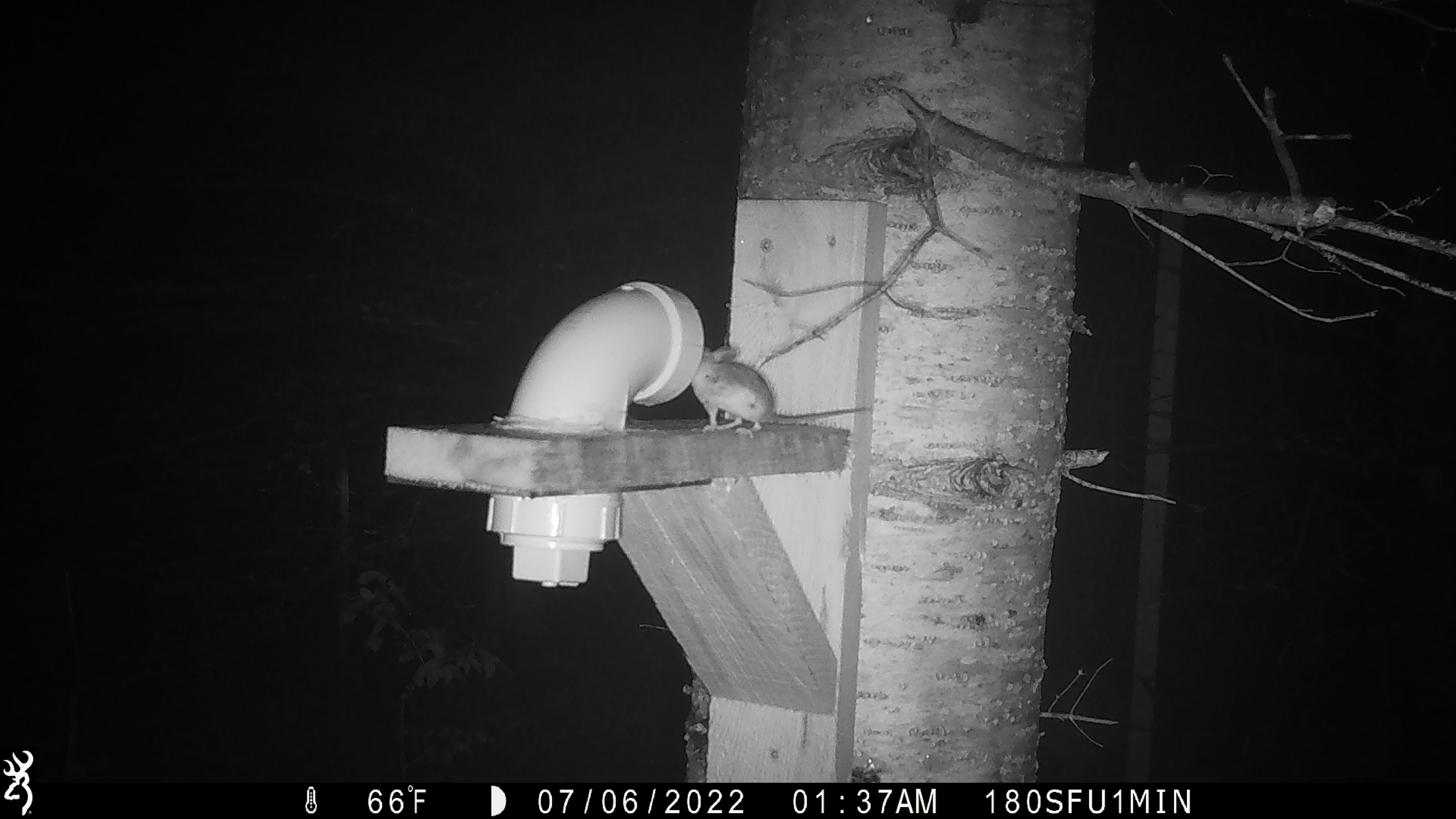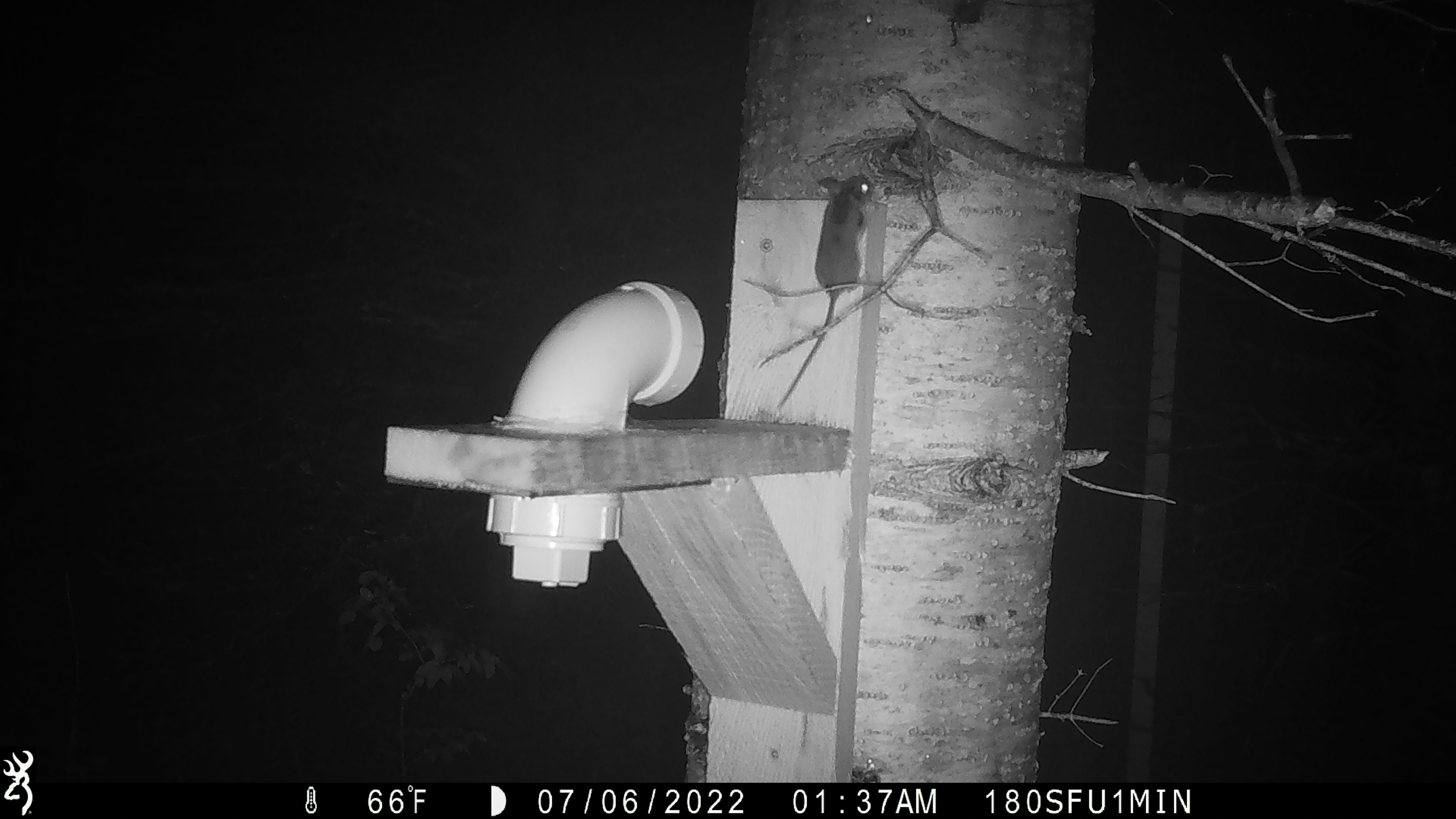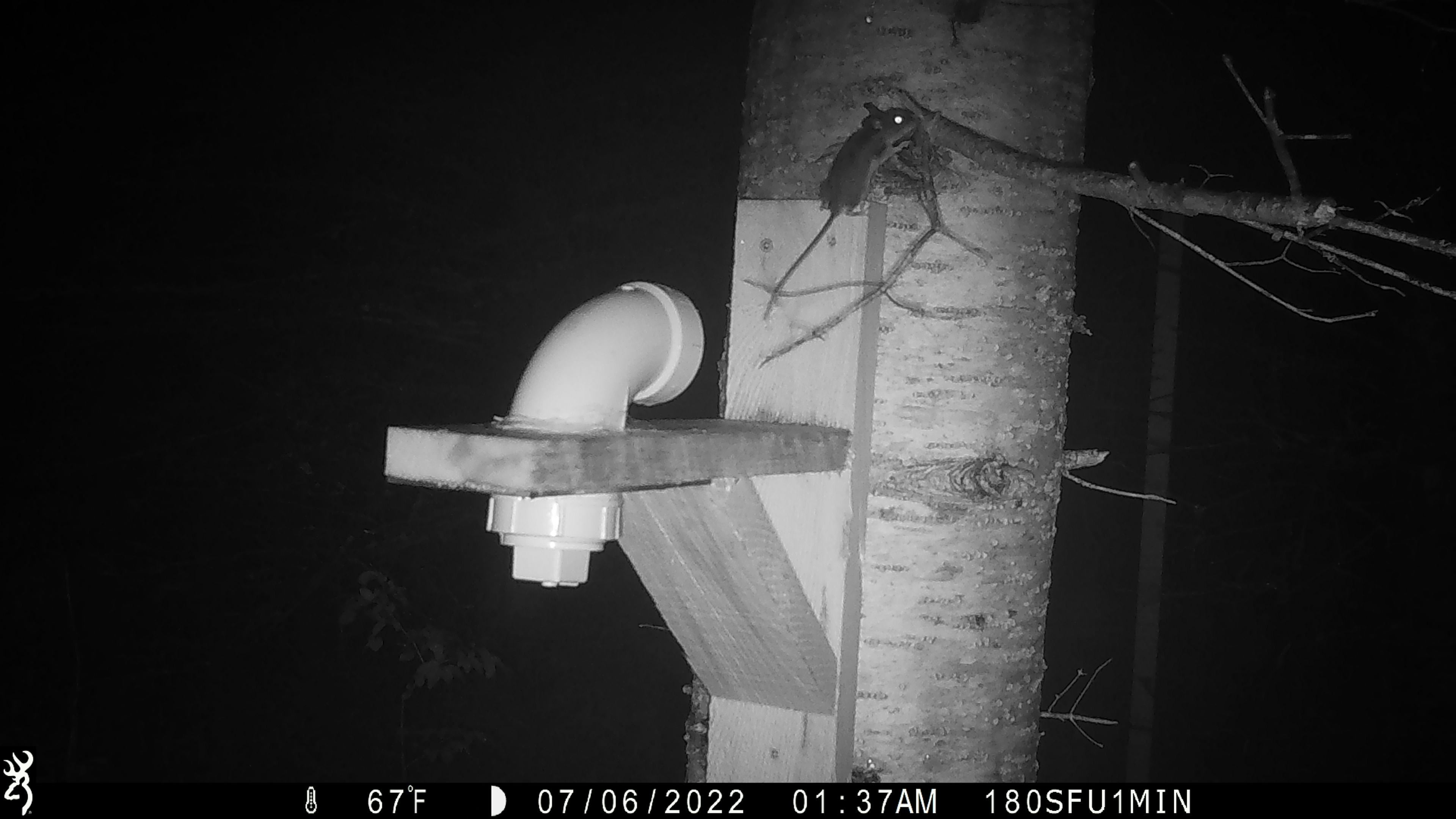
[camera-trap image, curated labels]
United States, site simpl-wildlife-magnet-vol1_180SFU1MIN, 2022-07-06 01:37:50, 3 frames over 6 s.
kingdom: Animalia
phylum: Chordata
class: Mammalia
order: Rodentia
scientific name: Rodentia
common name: mouse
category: mouse sp.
Mouse sp. (mouse) (Rodentia).